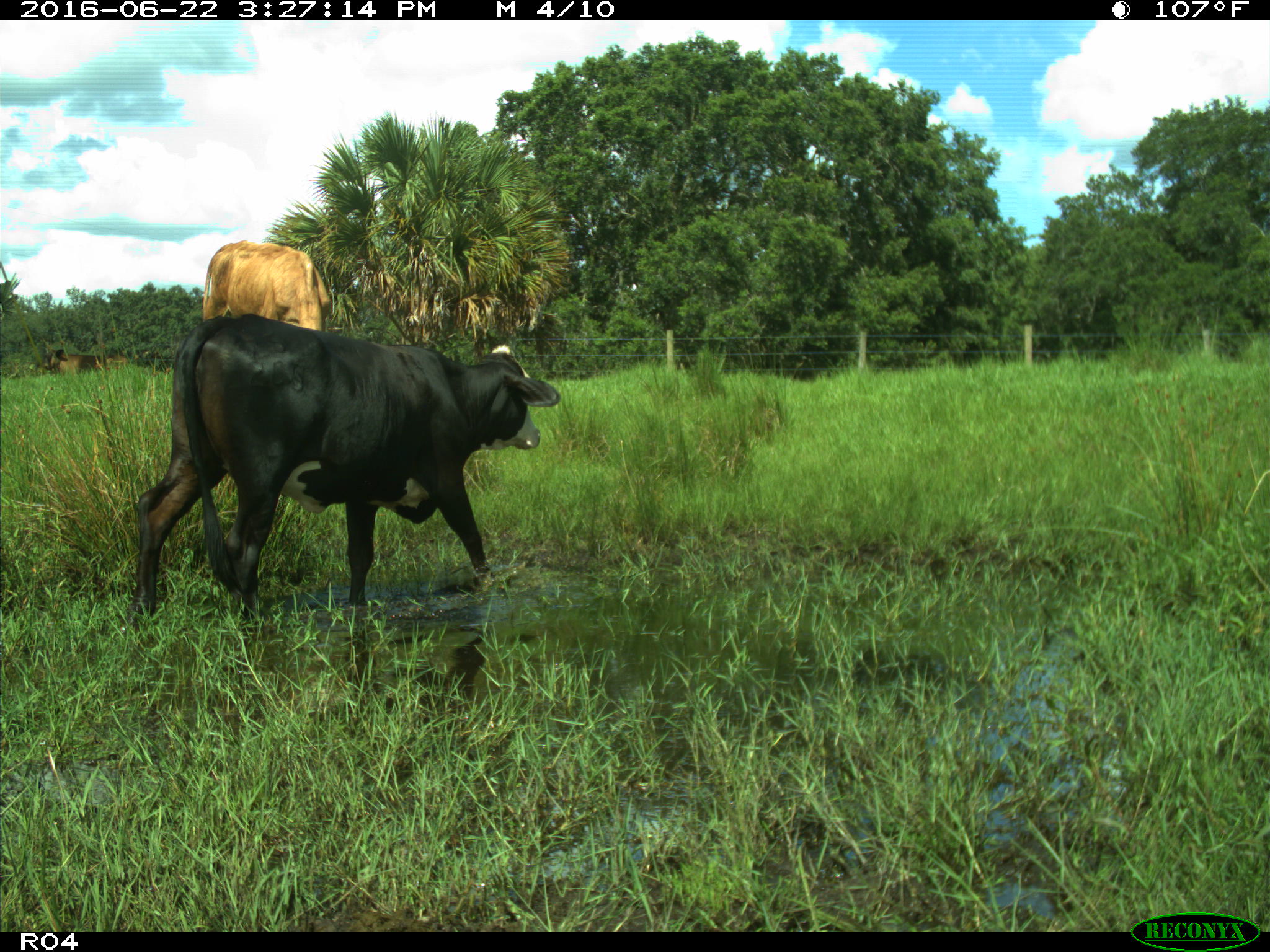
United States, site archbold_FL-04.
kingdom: Animalia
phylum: Chordata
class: Mammalia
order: Artiodactyla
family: Bovidae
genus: Bos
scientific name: Bos taurus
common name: domestic cow